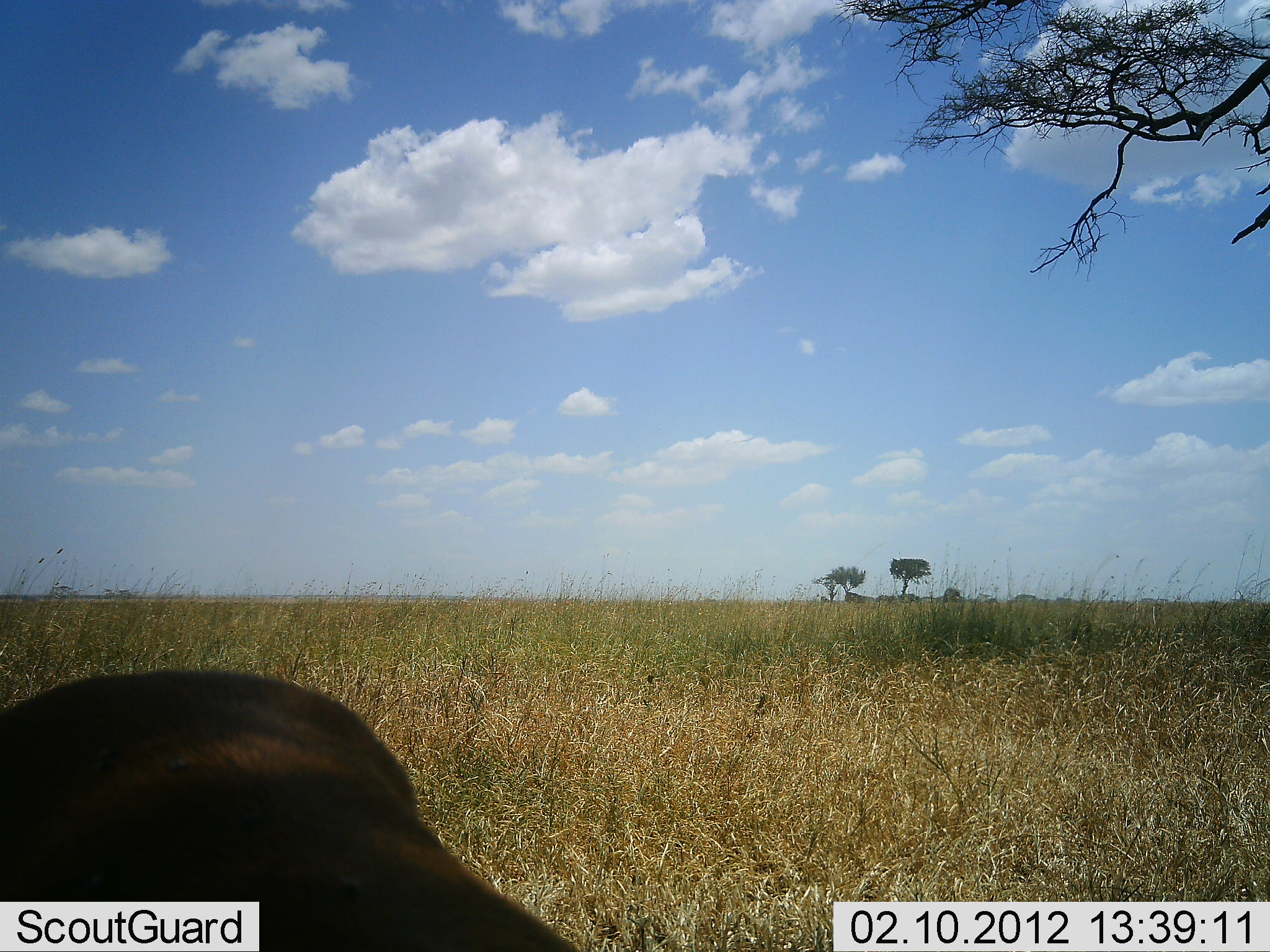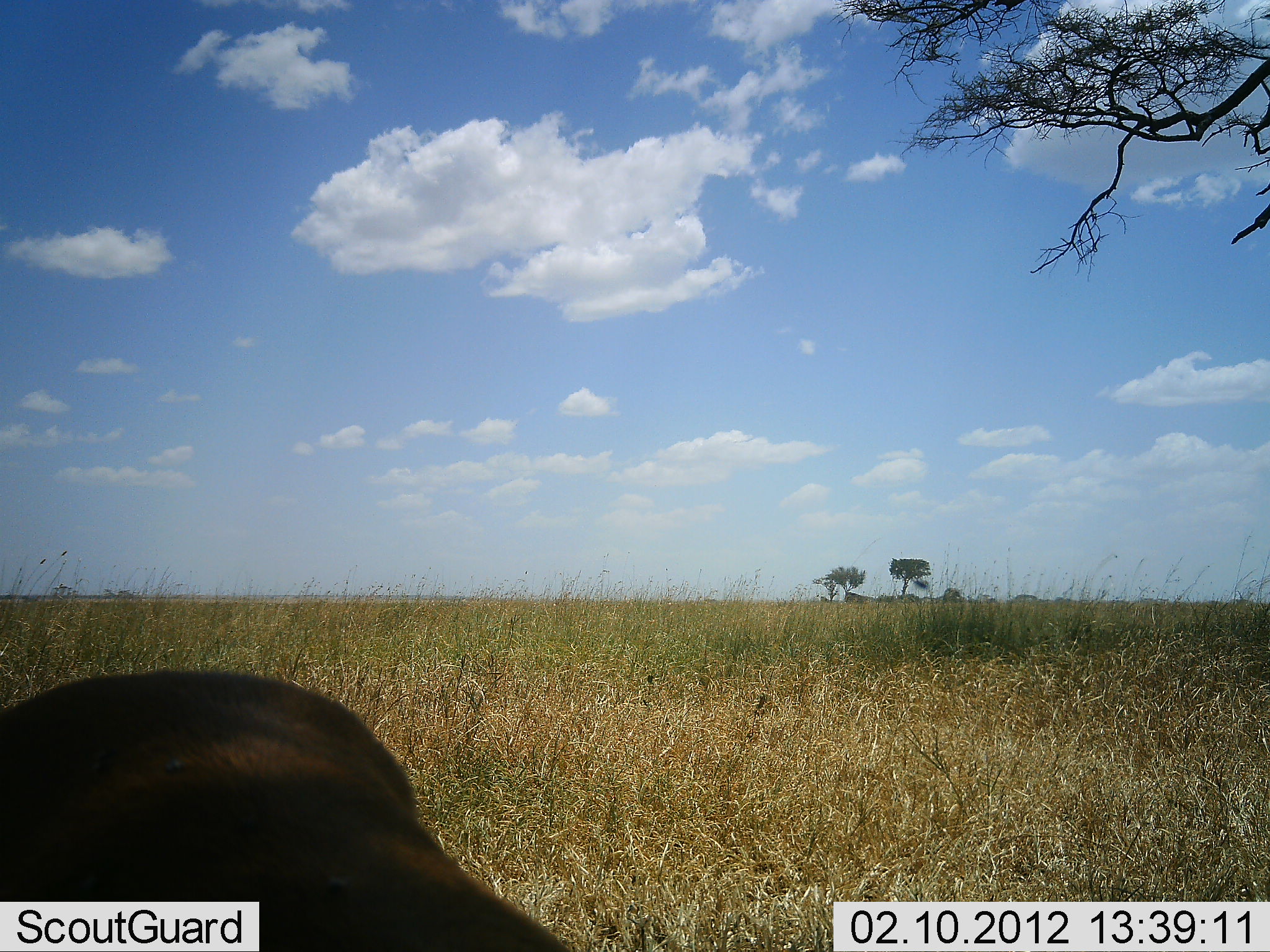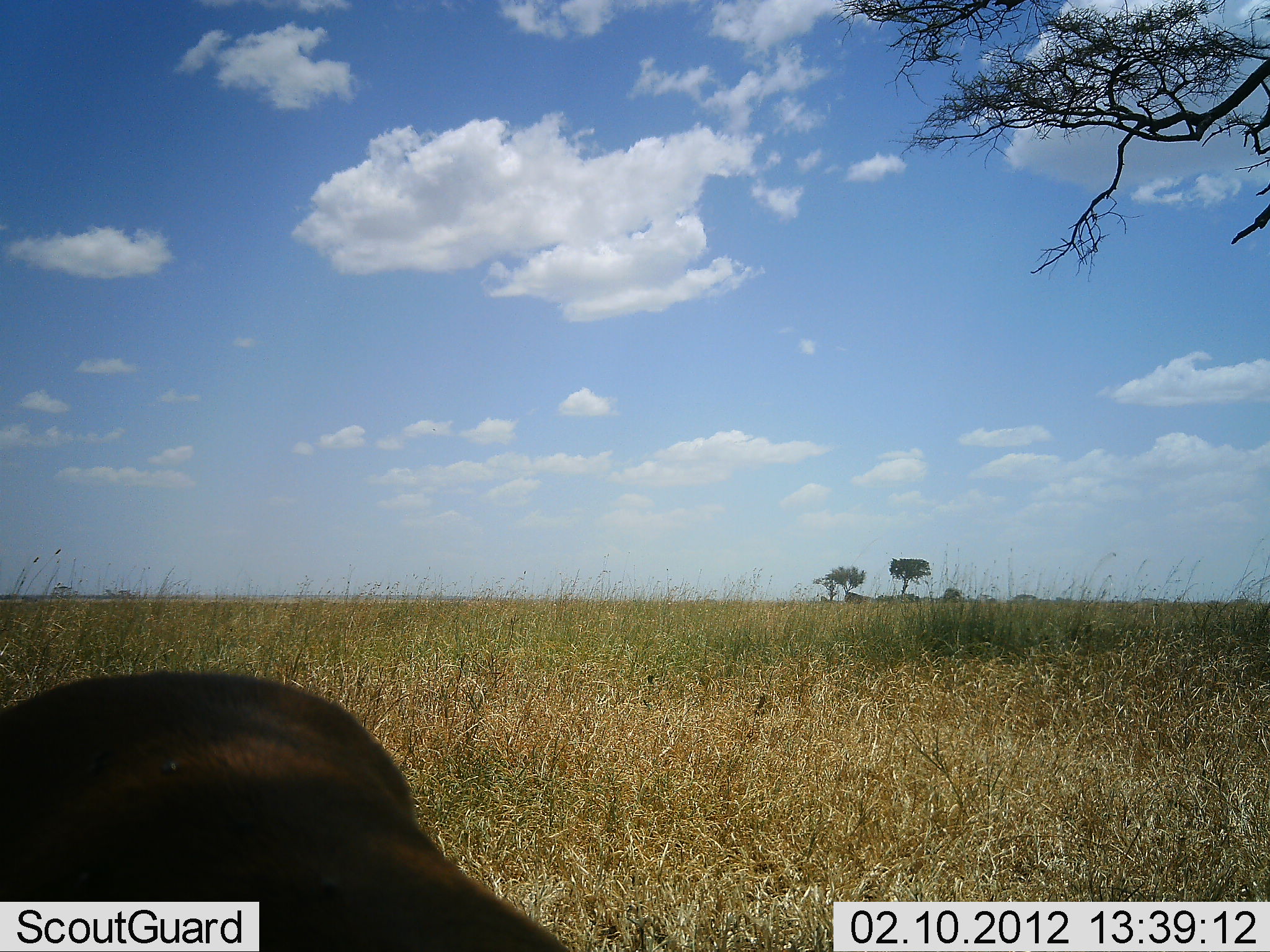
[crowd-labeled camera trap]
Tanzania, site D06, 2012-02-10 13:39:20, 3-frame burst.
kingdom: Animalia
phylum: Chordata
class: Mammalia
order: Artiodactyla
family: Bovidae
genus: Kobus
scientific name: Kobus ellipsiprymnus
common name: waterbuck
Waterbuck (Kobus ellipsiprymnus), count 1. Behavior (volunteer vote fractions): standing 67%, resting 33%, moving 0%, interacting 0%. Young present (vote fraction): 33%. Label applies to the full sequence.